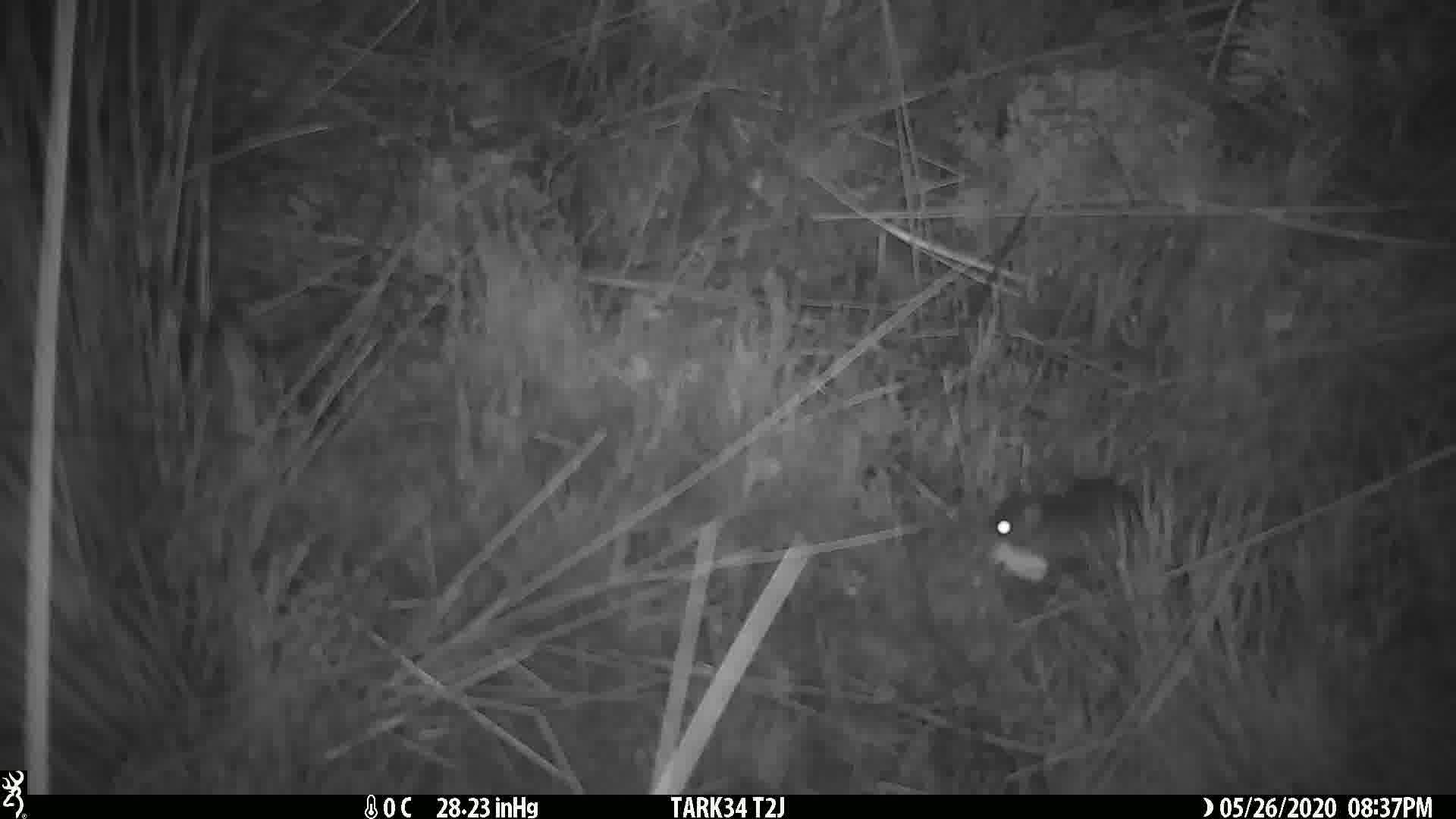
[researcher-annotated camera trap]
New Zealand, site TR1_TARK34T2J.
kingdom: Animalia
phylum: Chordata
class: Mammalia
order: Rodentia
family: Muridae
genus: Mus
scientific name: Mus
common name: mouse